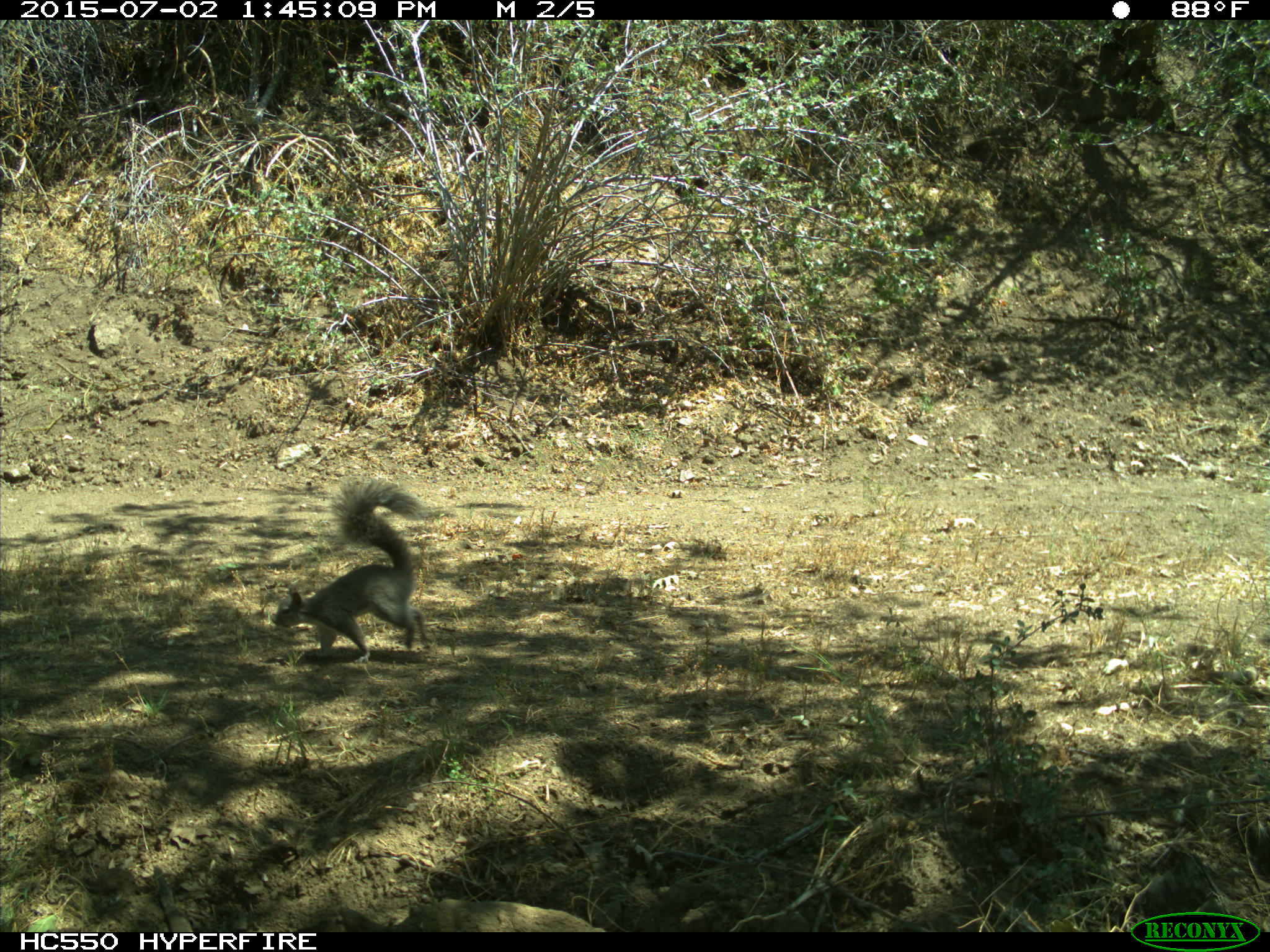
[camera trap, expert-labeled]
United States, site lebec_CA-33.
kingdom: Animalia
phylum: Chordata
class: Mammalia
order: Rodentia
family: Sciuridae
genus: Sciurus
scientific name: Sciurus carolinensis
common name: eastern gray squirrel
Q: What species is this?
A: Sciurus carolinensis (eastern gray squirrel).